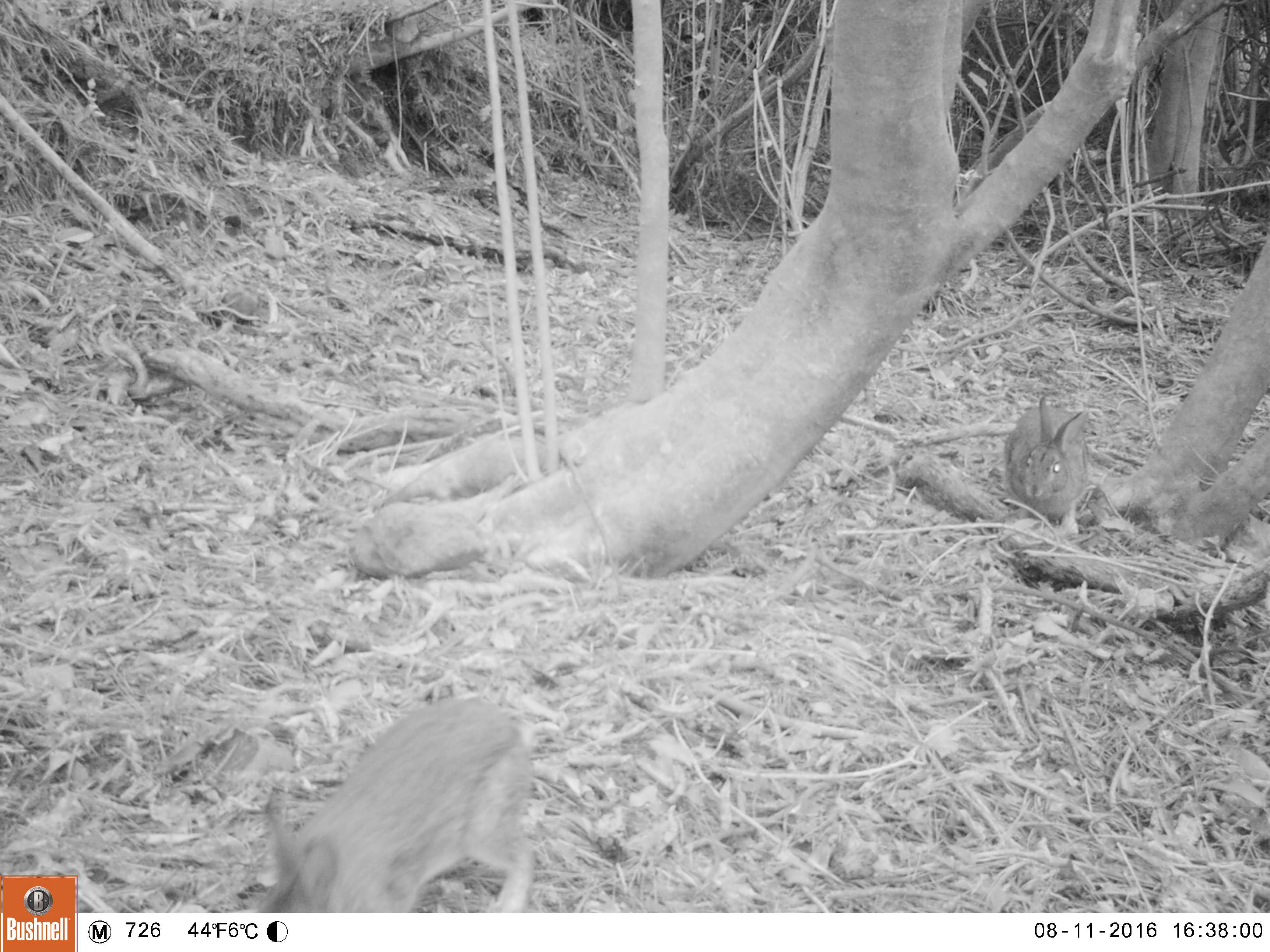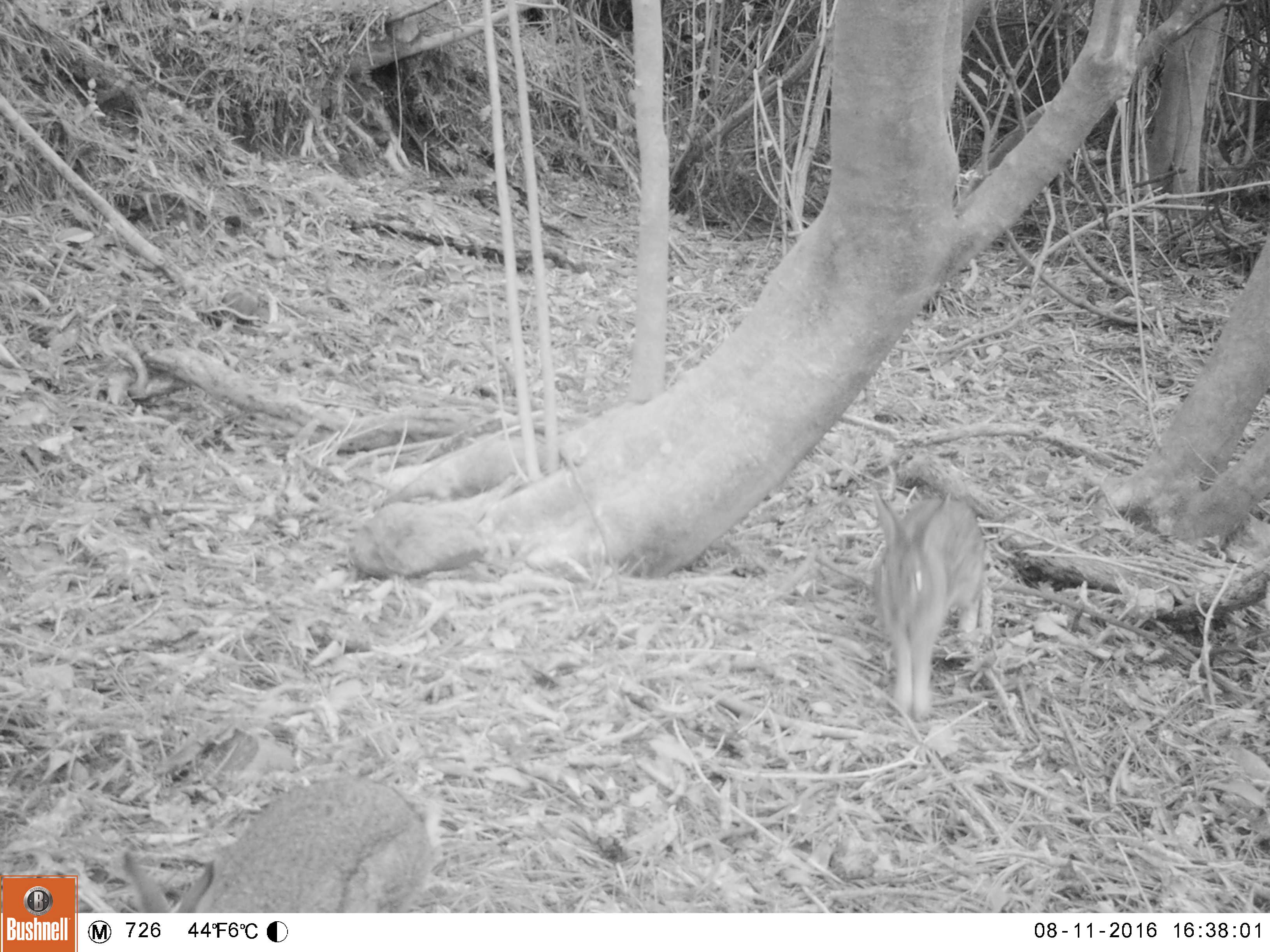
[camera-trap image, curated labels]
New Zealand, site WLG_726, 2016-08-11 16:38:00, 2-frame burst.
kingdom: Animalia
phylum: Chordata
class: Mammalia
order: Lagomorpha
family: Leporidae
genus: Oryctolagus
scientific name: Oryctolagus cuniculus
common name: european rabbit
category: rabbit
Rabbit (european rabbit) (Oryctolagus cuniculus).